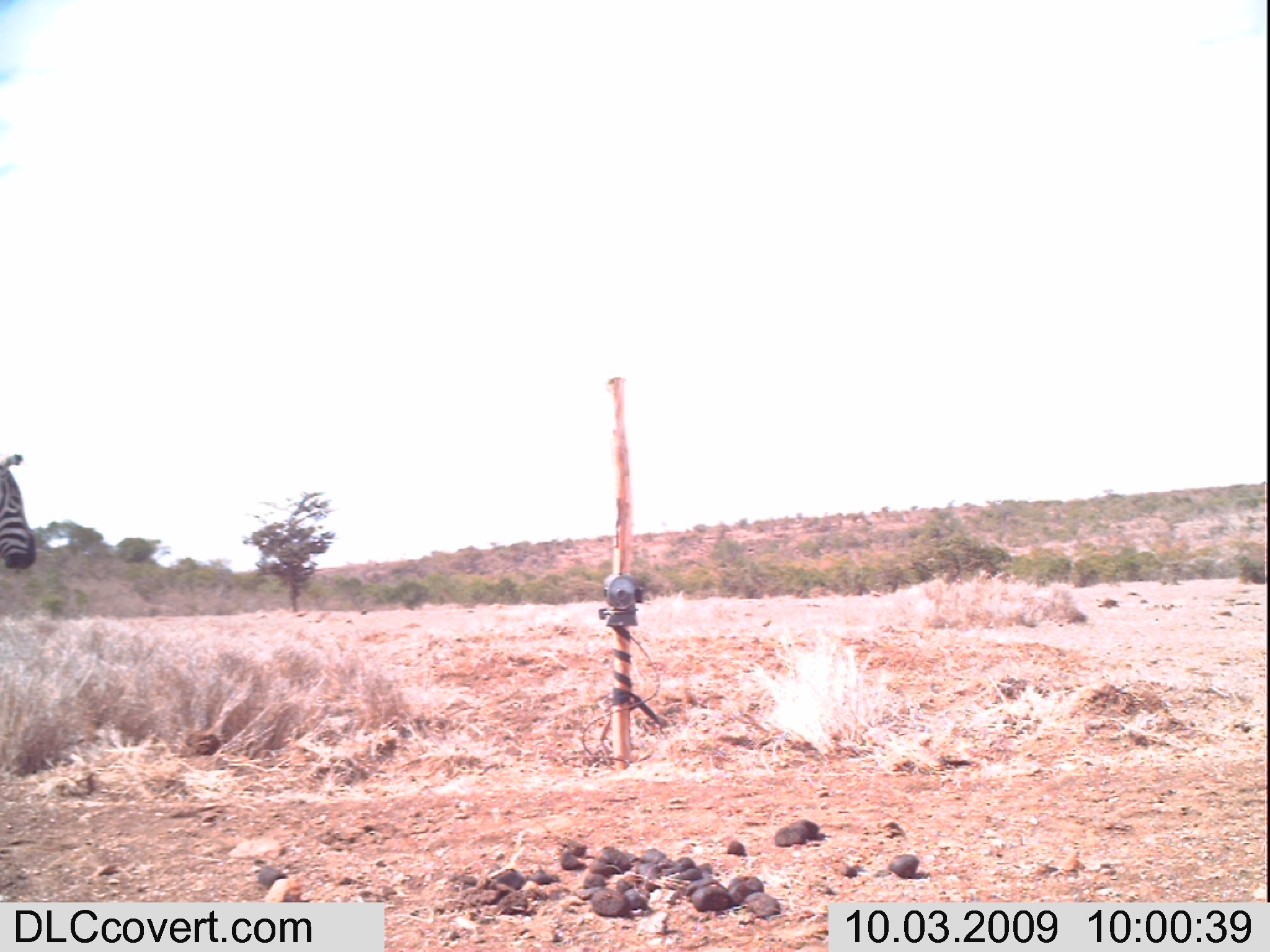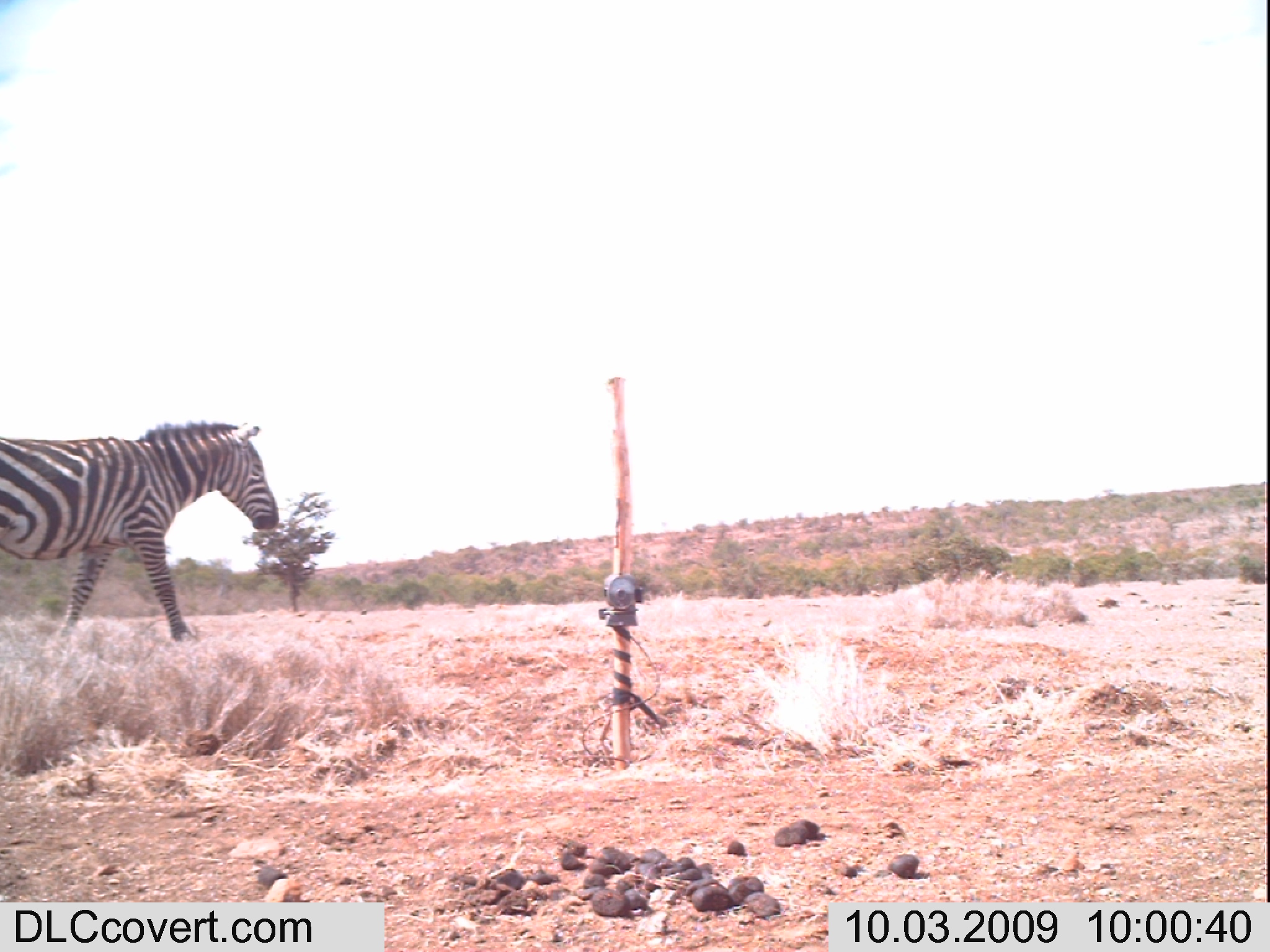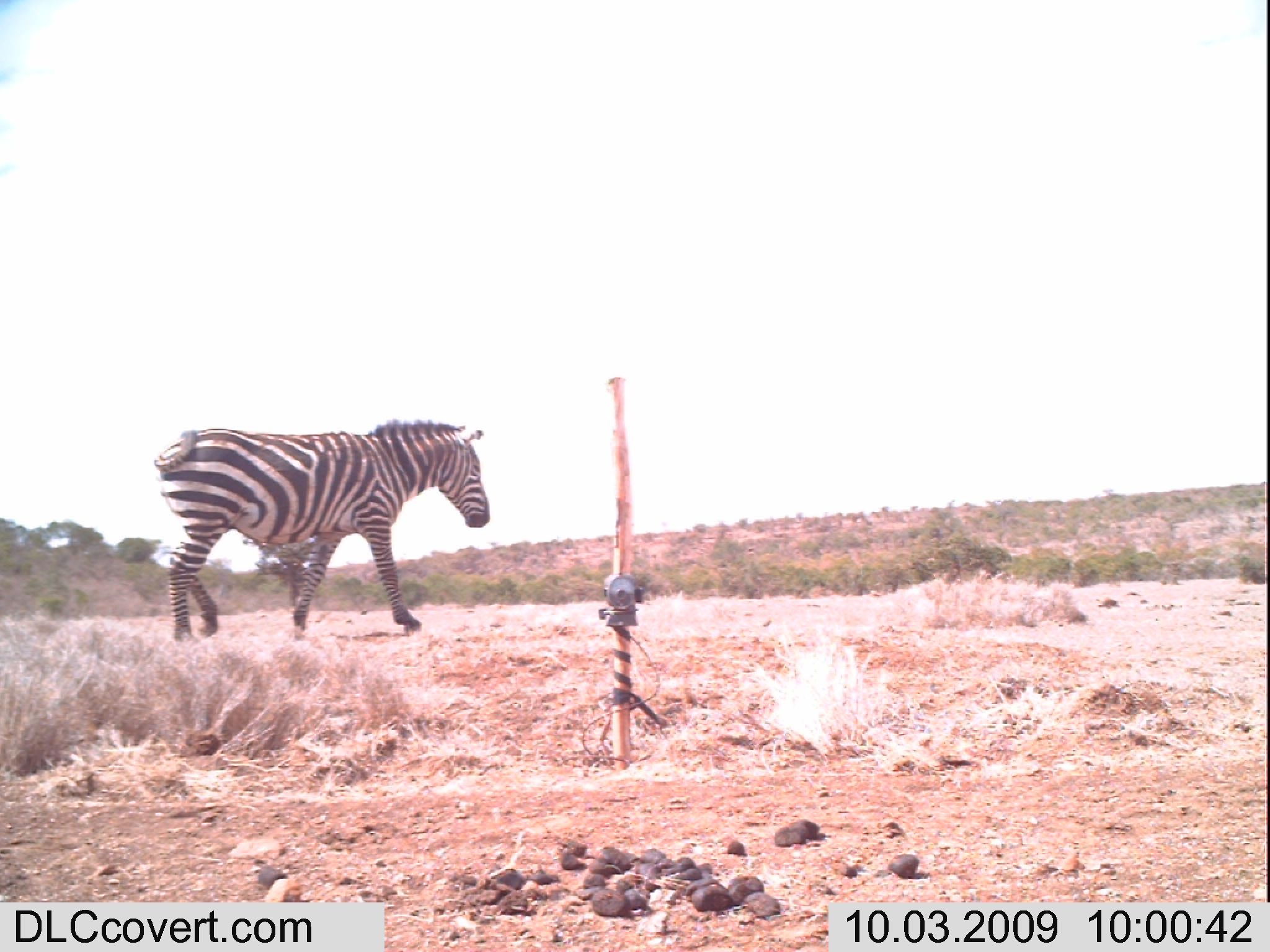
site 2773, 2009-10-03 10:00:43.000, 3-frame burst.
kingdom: Animalia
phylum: Chordata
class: Mammalia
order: Perissodactyla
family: Equidae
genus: Equus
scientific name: Equus quagga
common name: plains zebra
Equus quagga (plains zebra), count 1.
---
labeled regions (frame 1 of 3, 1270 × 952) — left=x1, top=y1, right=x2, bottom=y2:
equus quagga: left=0, top=453, right=38, bottom=571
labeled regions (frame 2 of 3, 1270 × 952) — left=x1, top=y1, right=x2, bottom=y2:
equus quagga: left=0, top=420, right=279, bottom=643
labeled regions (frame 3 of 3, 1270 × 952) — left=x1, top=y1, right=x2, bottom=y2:
equus quagga: left=152, top=416, right=491, bottom=639